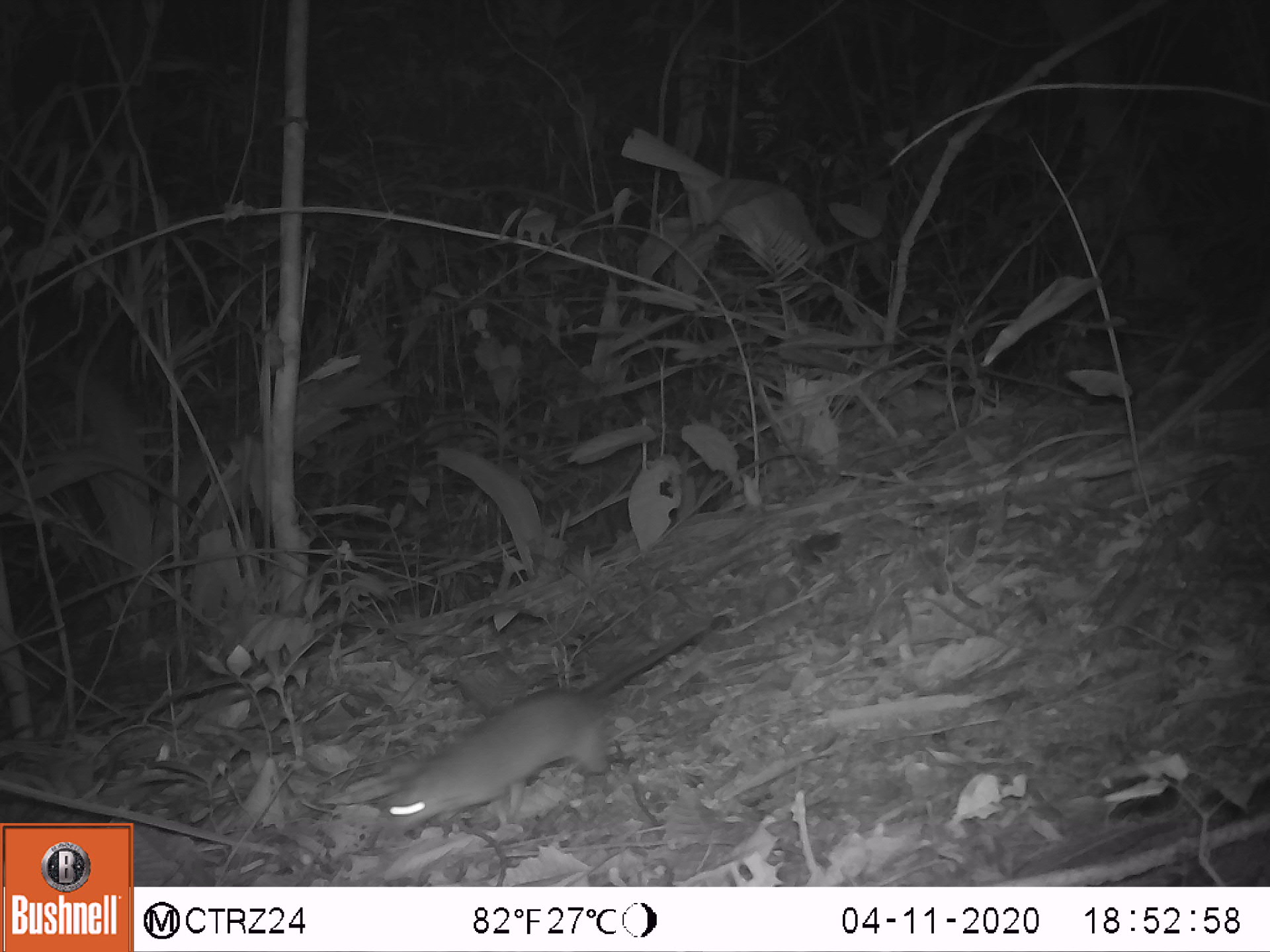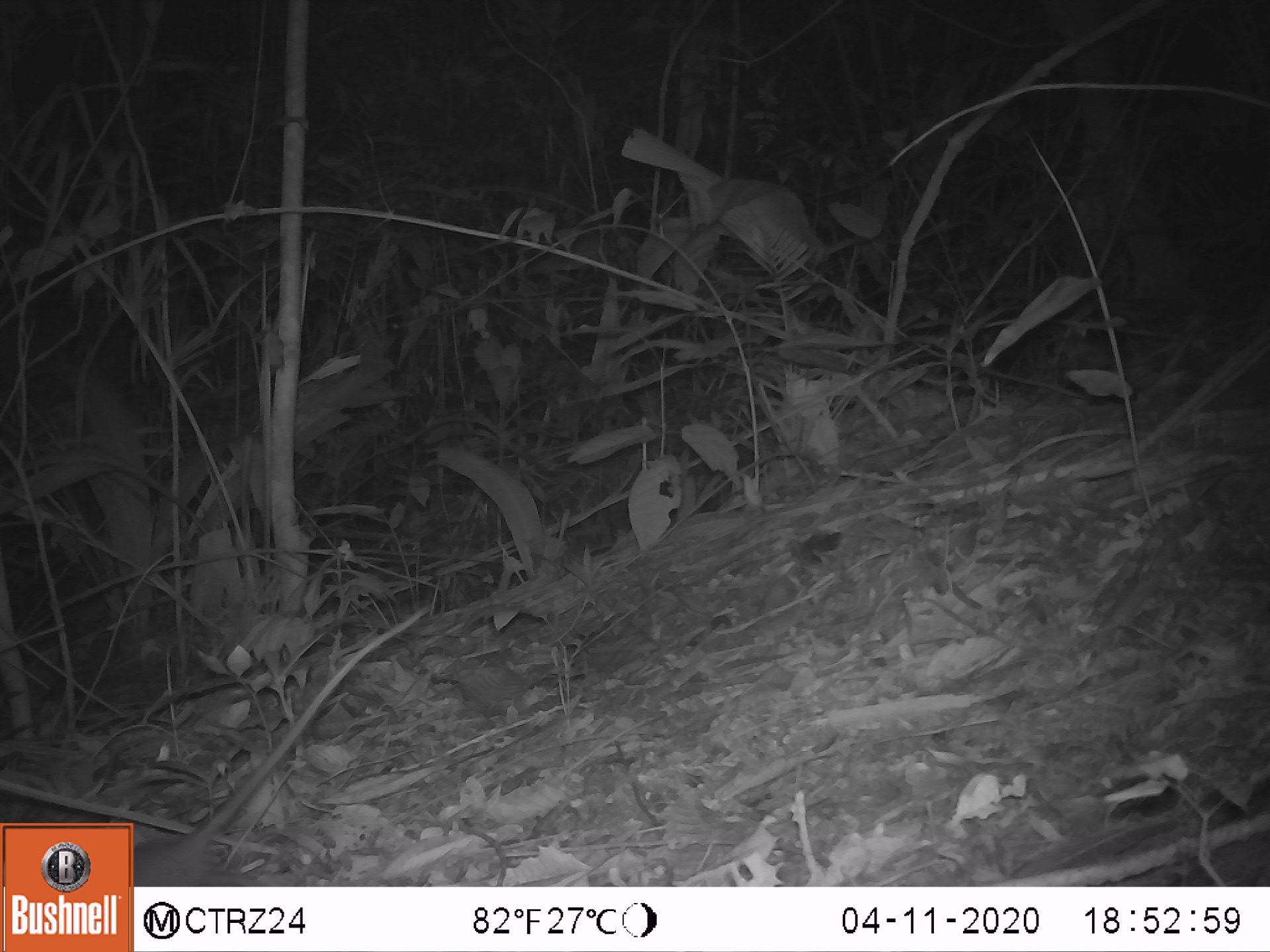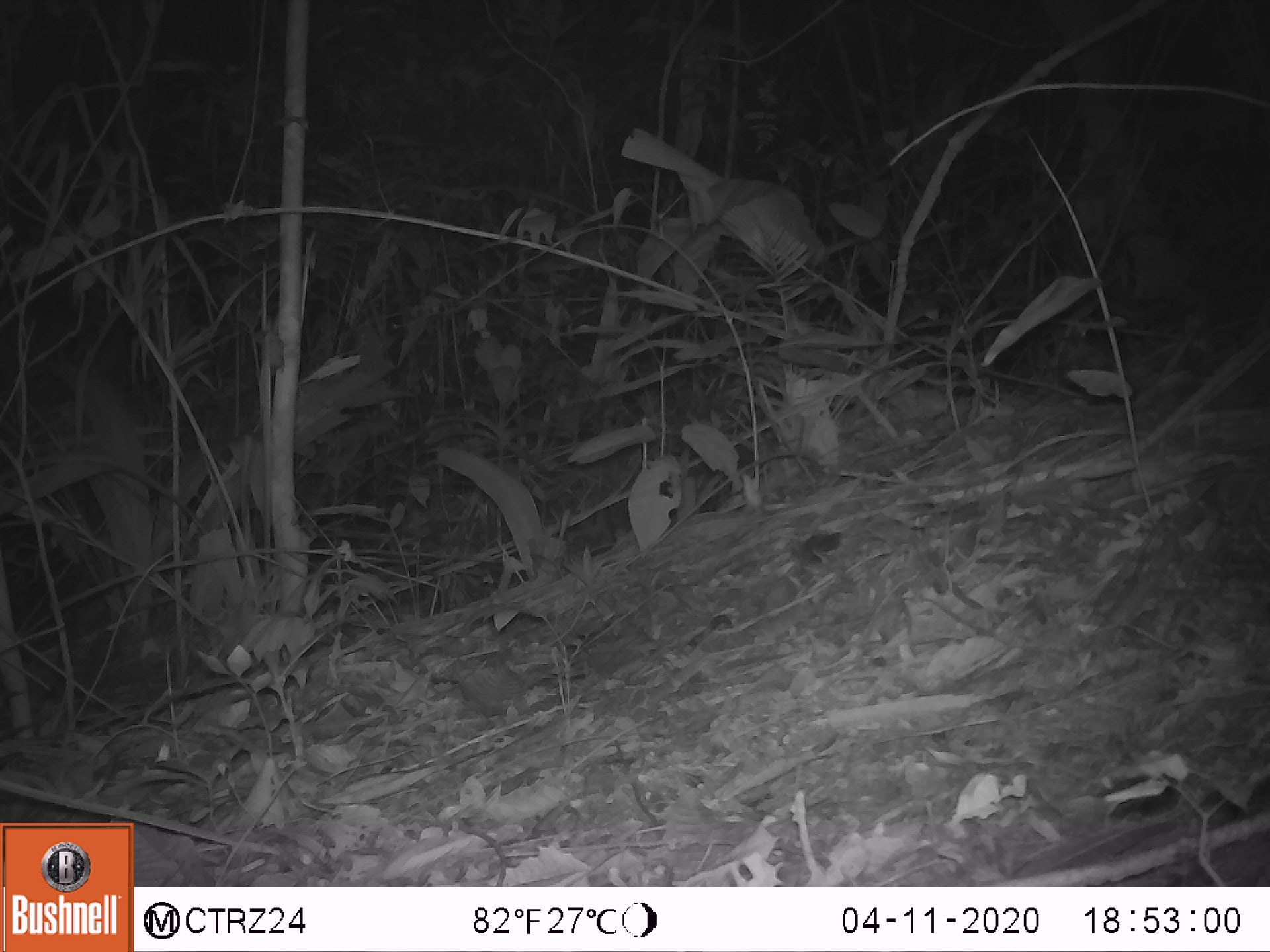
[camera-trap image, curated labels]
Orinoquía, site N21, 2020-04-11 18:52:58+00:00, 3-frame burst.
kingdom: Animalia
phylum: Chordata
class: Mammalia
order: Rodentia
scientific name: Rodentia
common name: rodent